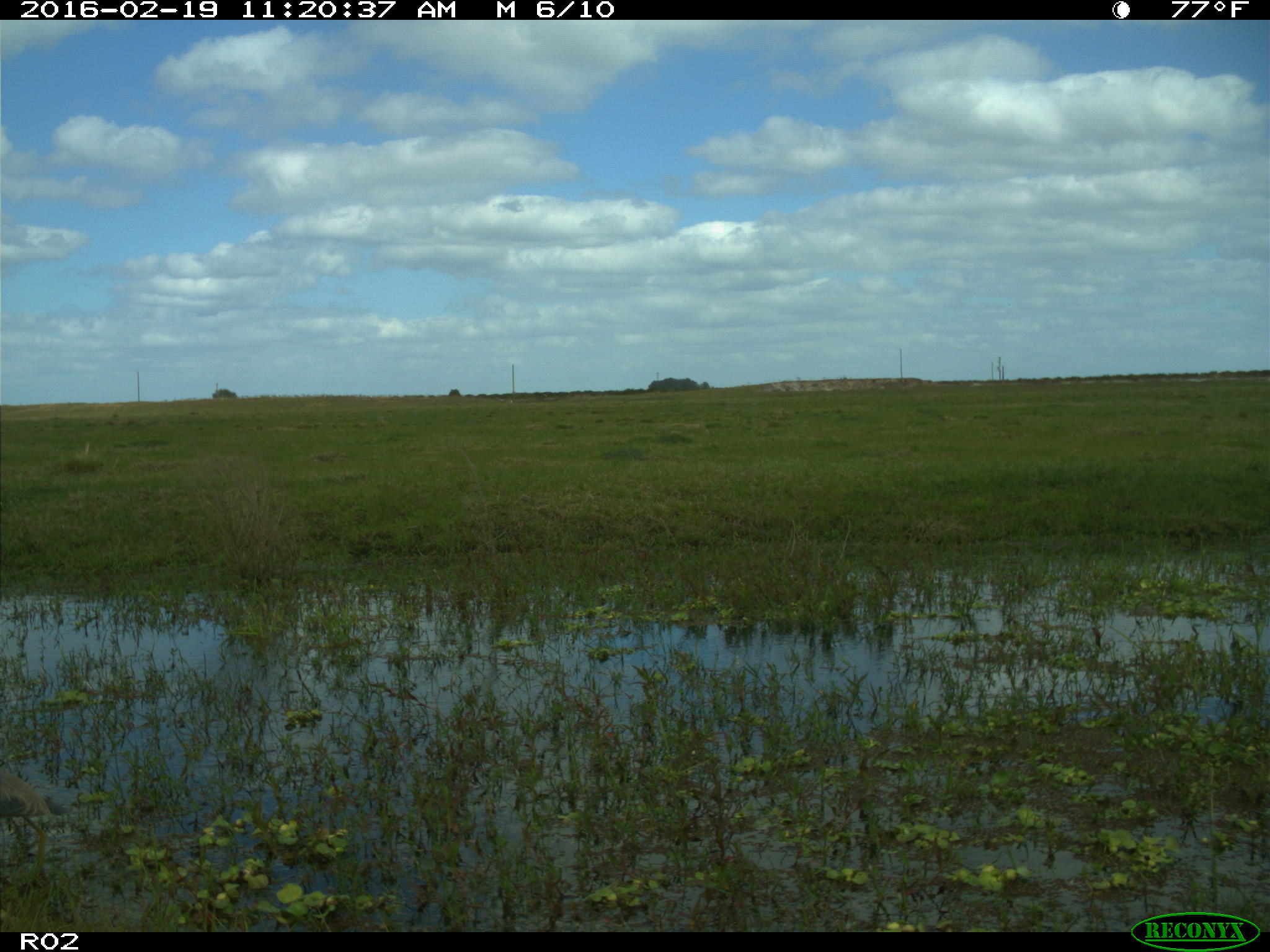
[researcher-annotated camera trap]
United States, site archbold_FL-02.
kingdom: Animalia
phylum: Chordata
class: Aves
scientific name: Aves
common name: birds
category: unidentified bird